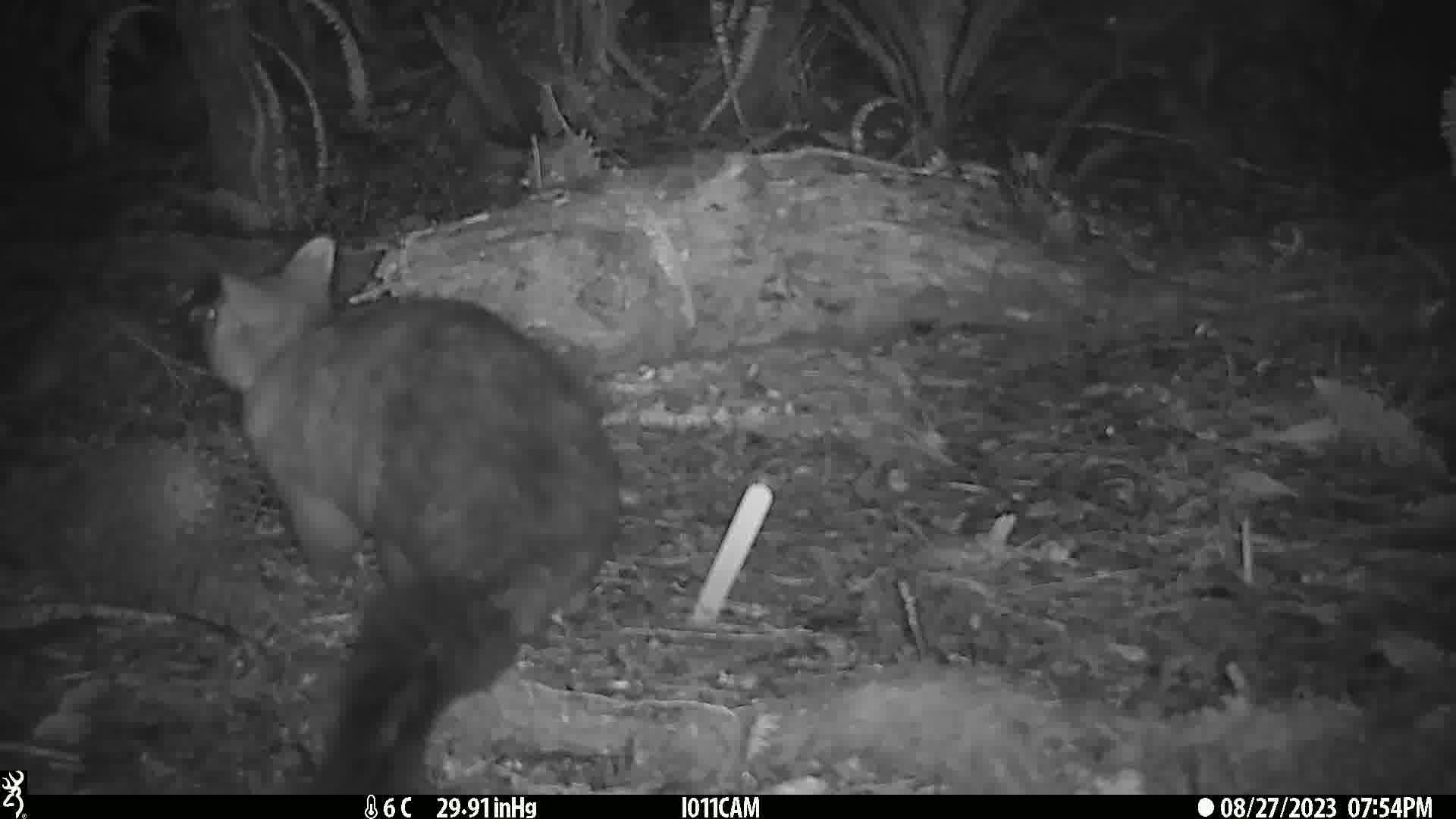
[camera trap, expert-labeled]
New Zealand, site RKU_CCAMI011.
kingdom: Animalia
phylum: Chordata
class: Mammalia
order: Diprotodontia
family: Phalangeridae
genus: Trichosurus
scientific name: Trichosurus vulpecula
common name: common brushtail possum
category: possum